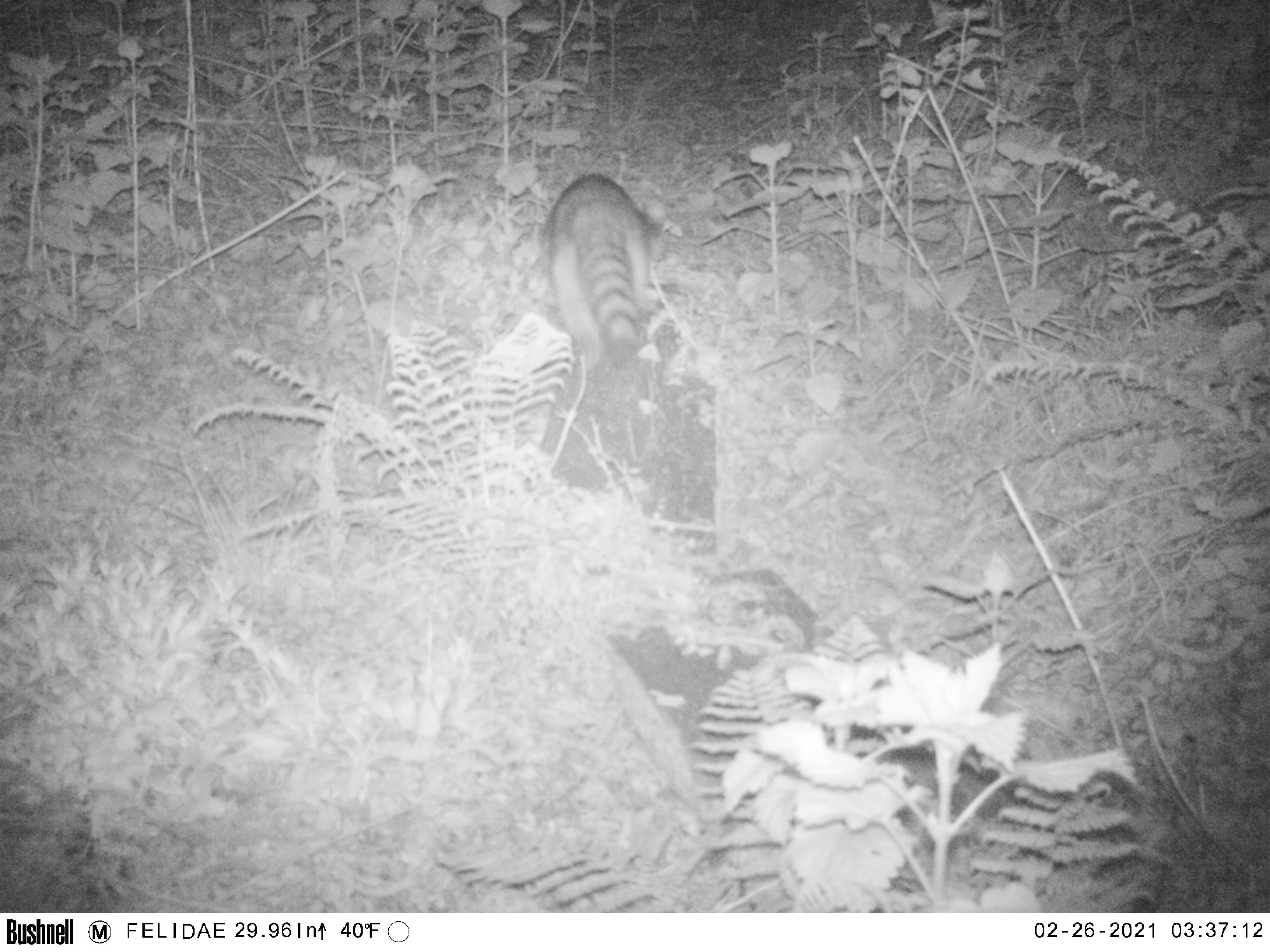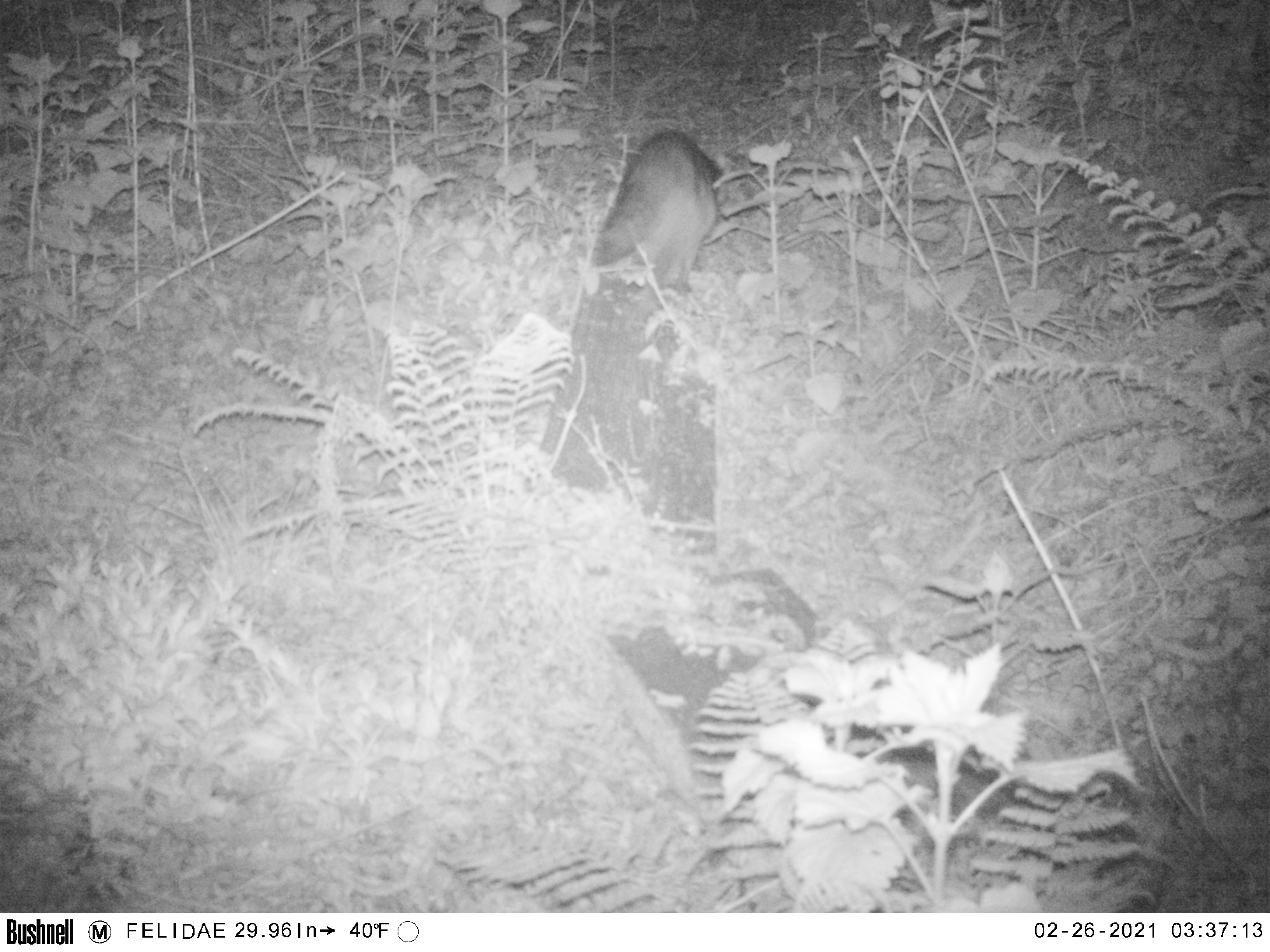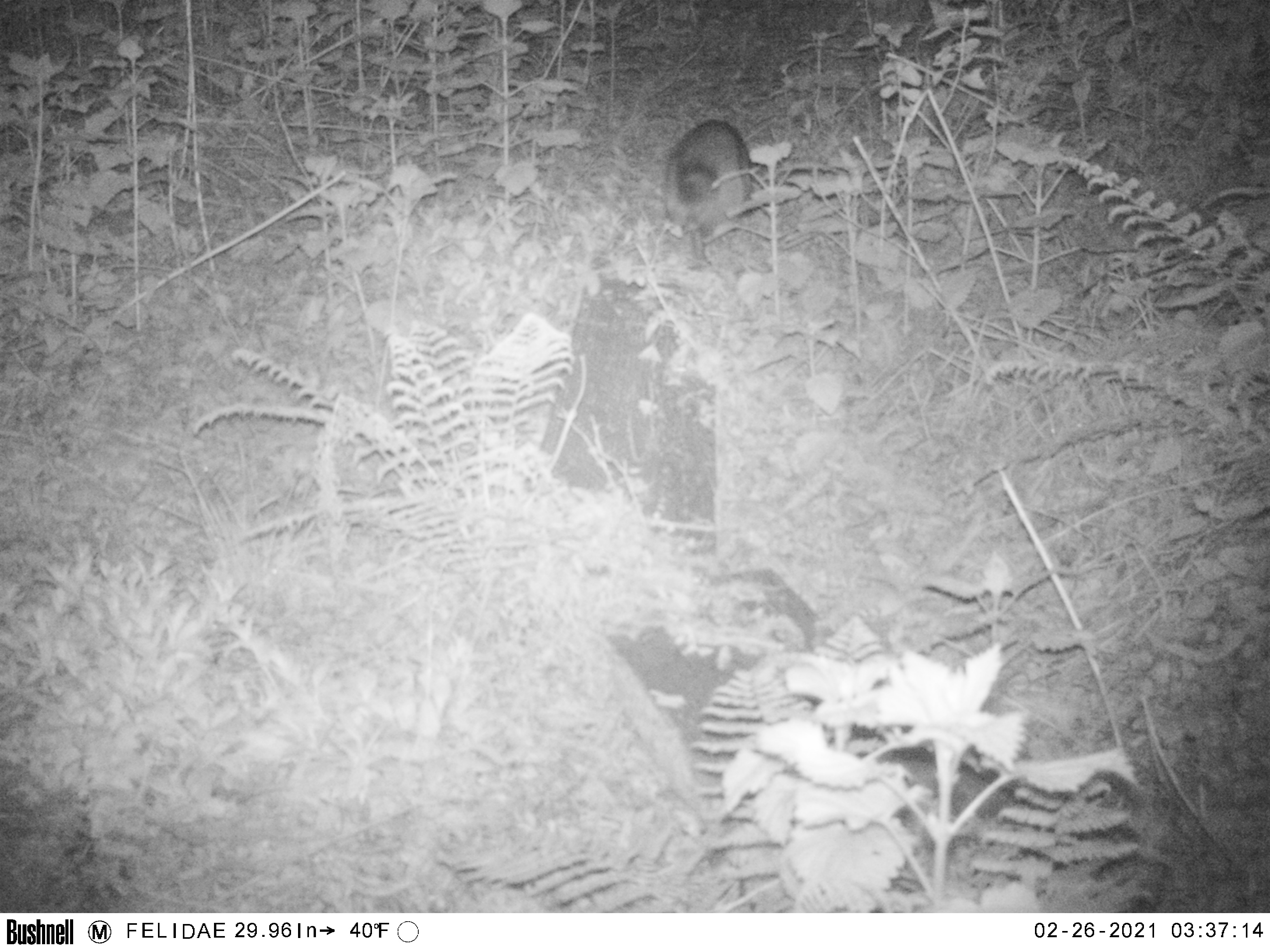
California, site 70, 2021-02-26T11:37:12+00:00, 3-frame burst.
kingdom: Animalia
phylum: Chordata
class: Mammalia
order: Carnivora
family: Procyonidae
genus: Procyon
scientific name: Procyon lotor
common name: raccoon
Raccoon (Procyon lotor).